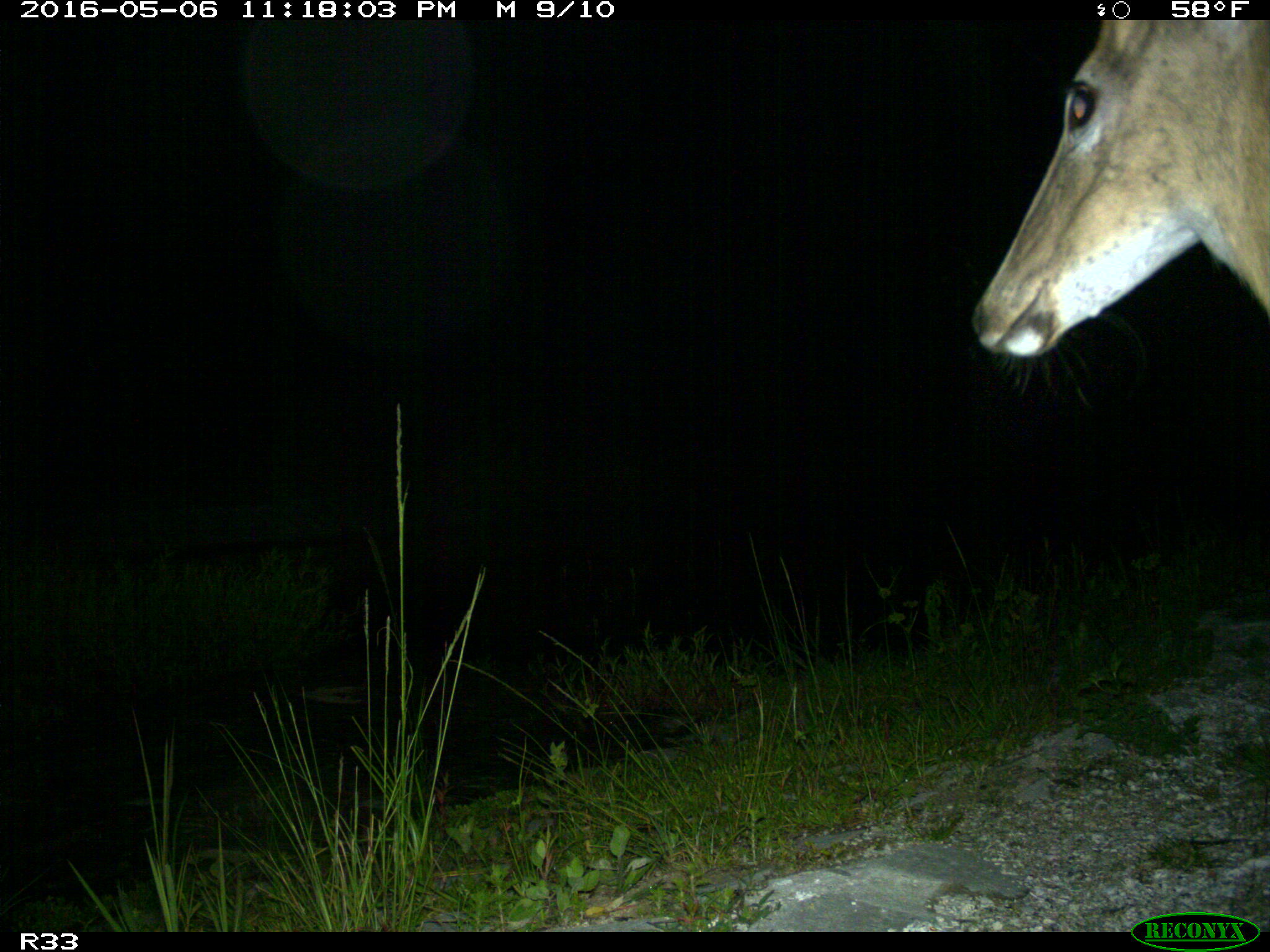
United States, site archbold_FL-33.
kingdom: Animalia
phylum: Chordata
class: Mammalia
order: Artiodactyla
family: Cervidae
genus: Odocoileus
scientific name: Odocoileus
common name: deer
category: unidentified deer